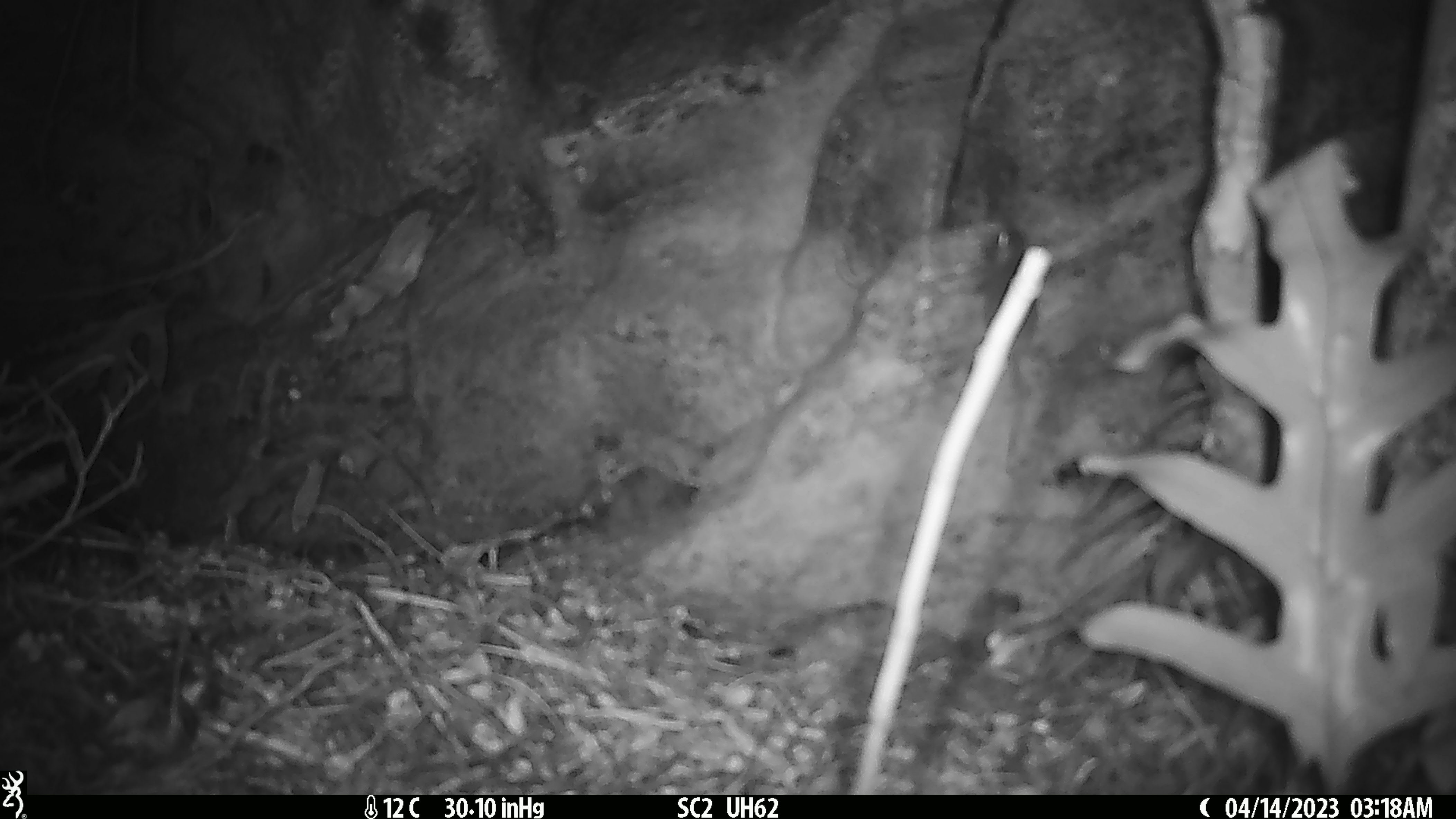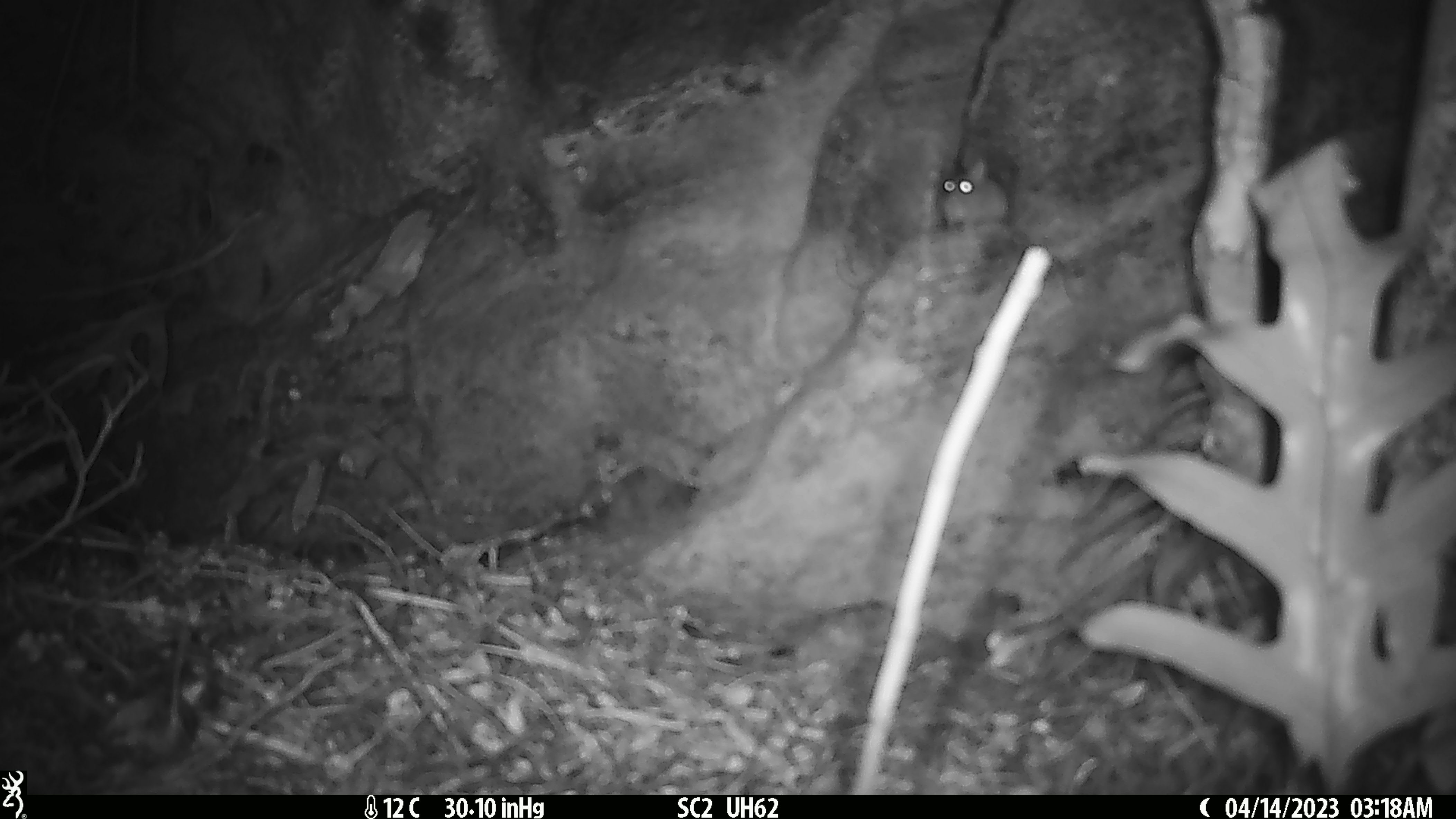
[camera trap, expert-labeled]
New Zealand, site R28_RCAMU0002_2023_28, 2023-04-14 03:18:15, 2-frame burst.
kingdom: Animalia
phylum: Chordata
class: Mammalia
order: Rodentia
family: Muridae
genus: Mus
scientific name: Mus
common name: mouse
Mouse (Mus).